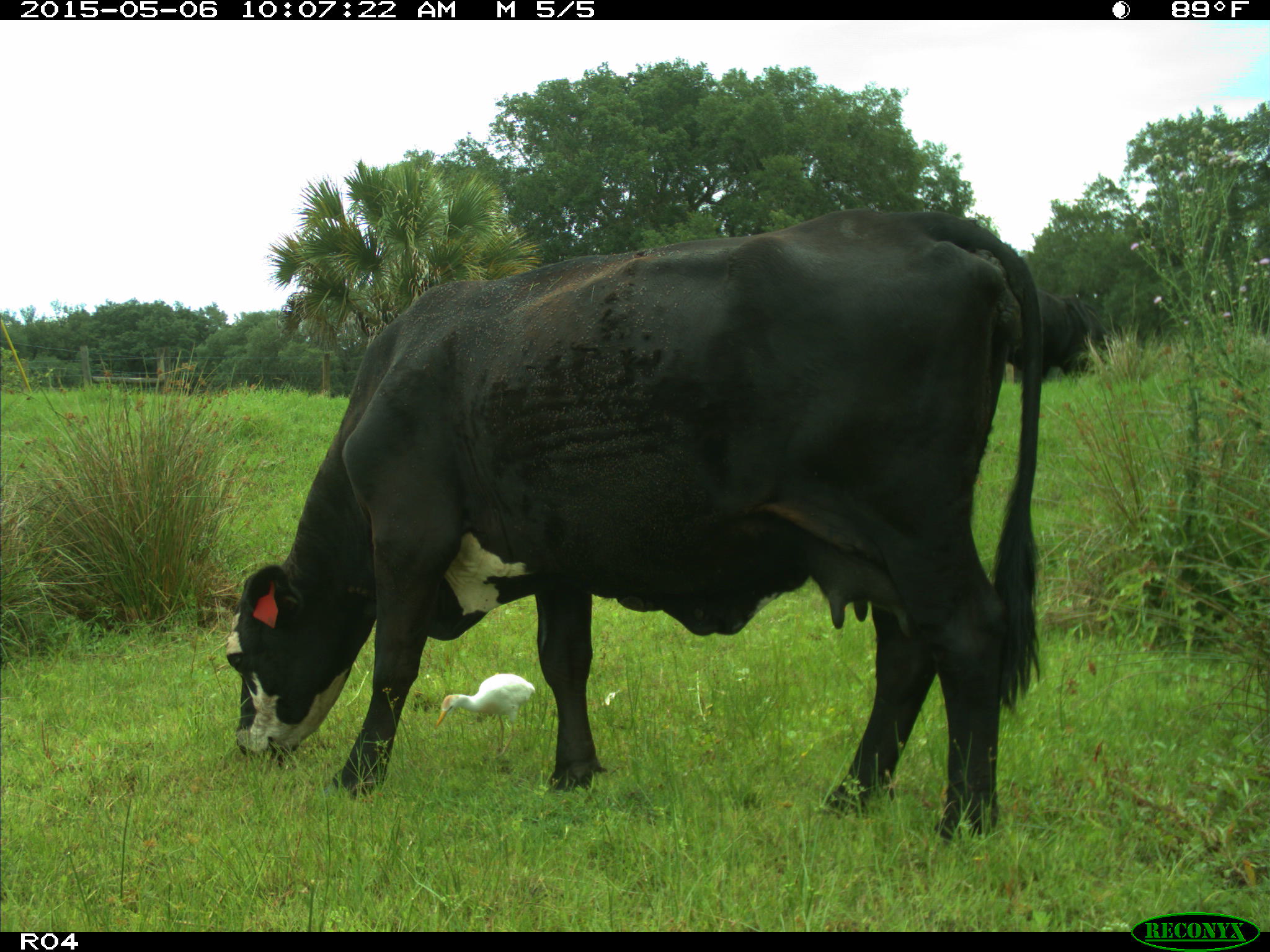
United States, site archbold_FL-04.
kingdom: Animalia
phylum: Chordata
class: Mammalia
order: Artiodactyla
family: Bovidae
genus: Bos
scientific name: Bos taurus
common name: domestic cow